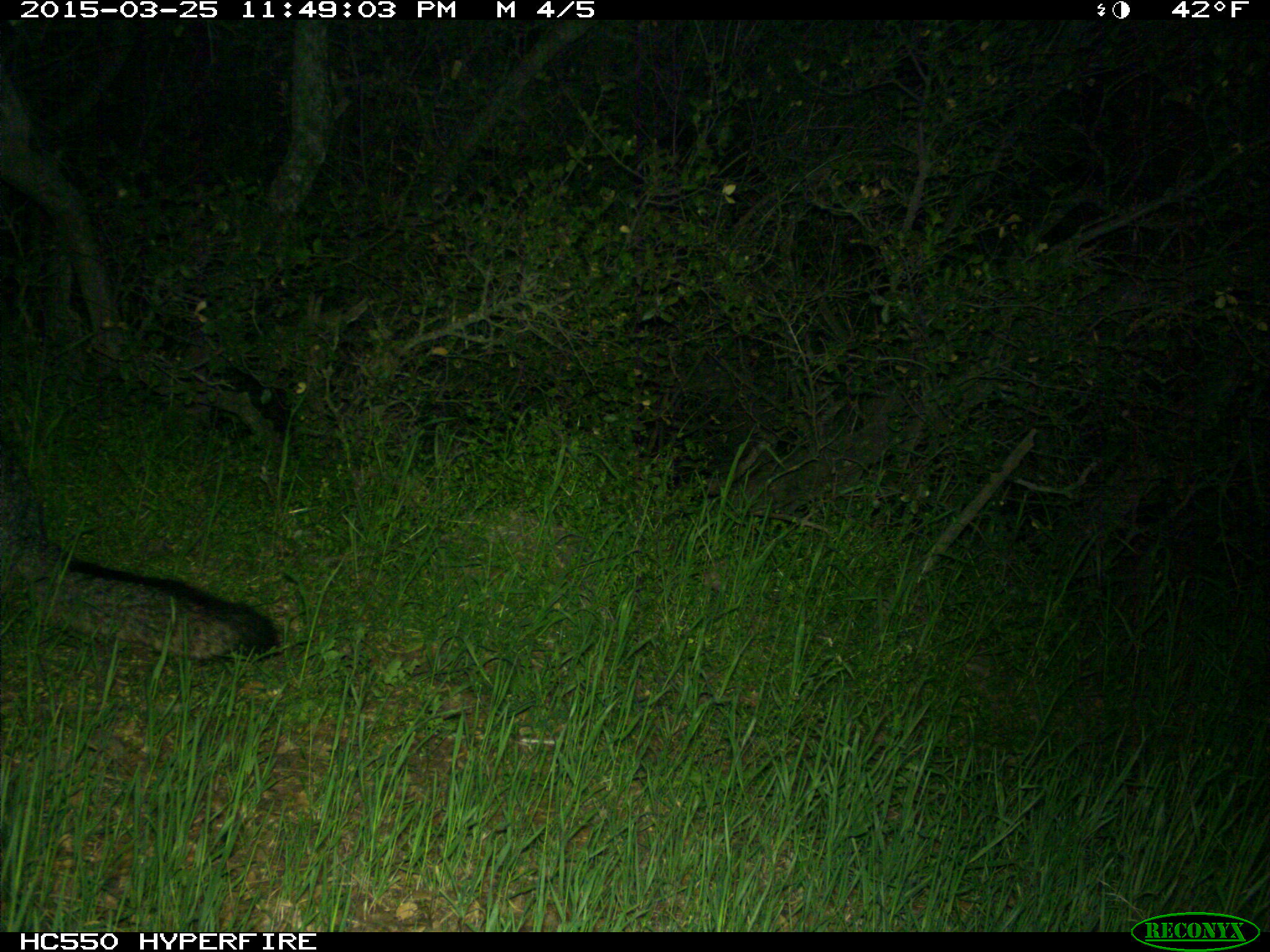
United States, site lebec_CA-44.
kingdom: Animalia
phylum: Chordata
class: Mammalia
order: Carnivora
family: Canidae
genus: Urocyon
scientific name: Urocyon cinereoargenteus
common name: gray fox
Urocyon cinereoargenteus (gray fox).